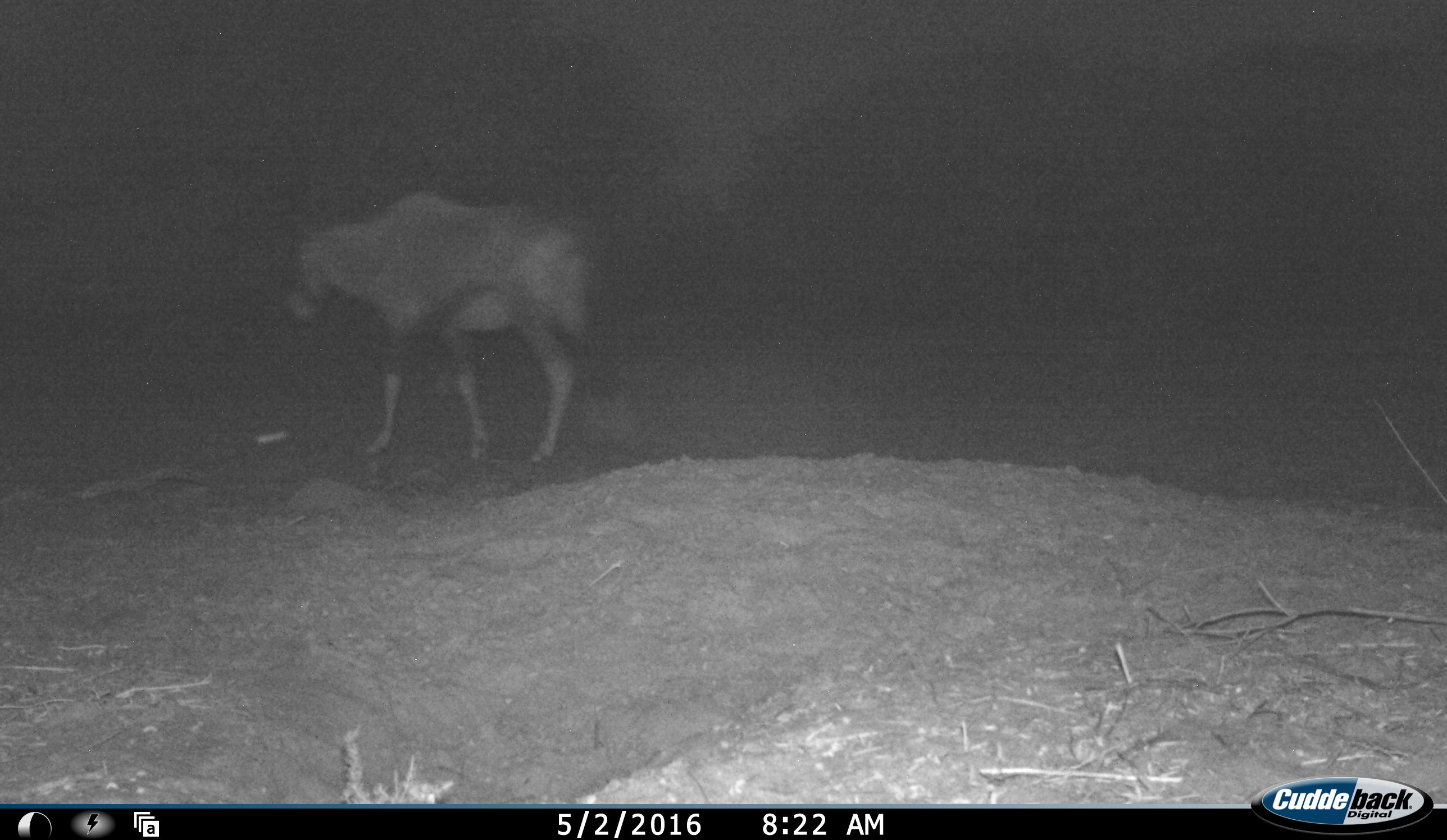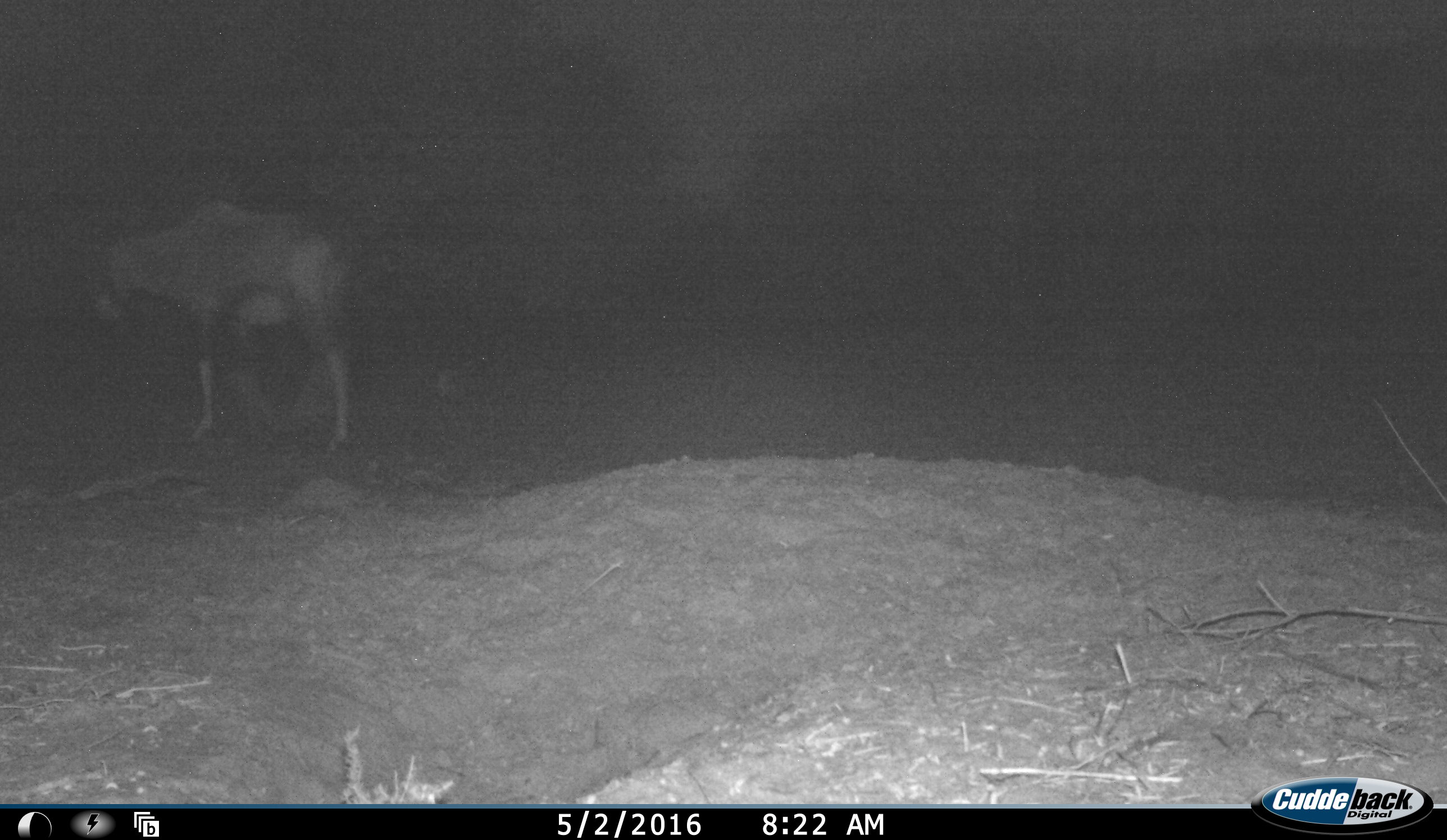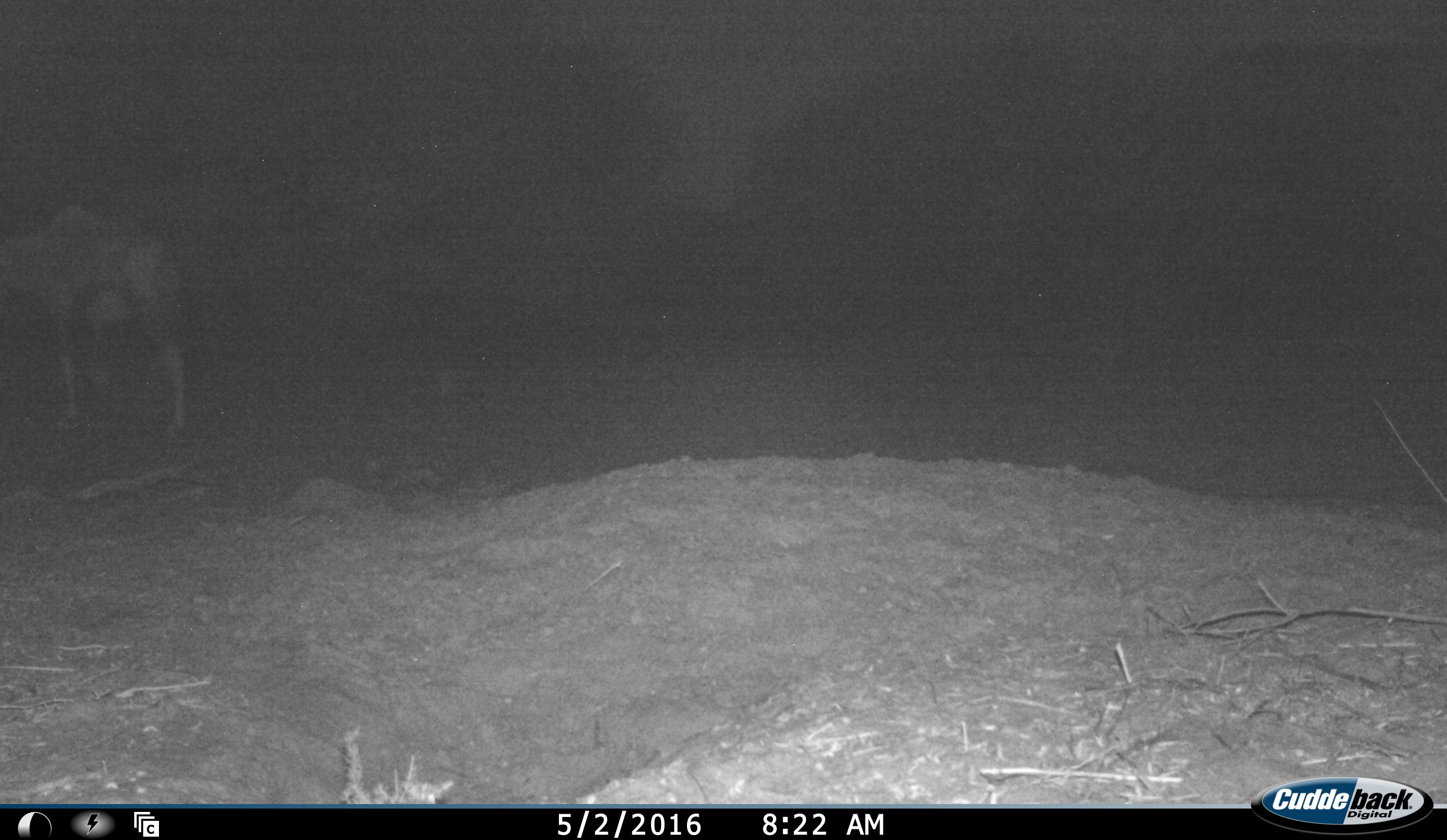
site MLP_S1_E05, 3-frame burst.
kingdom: Animalia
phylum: Chordata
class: Mammalia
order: Artiodactyla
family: Bovidae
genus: Oryx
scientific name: Oryx gazella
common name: gemsbok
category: oryx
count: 1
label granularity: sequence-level